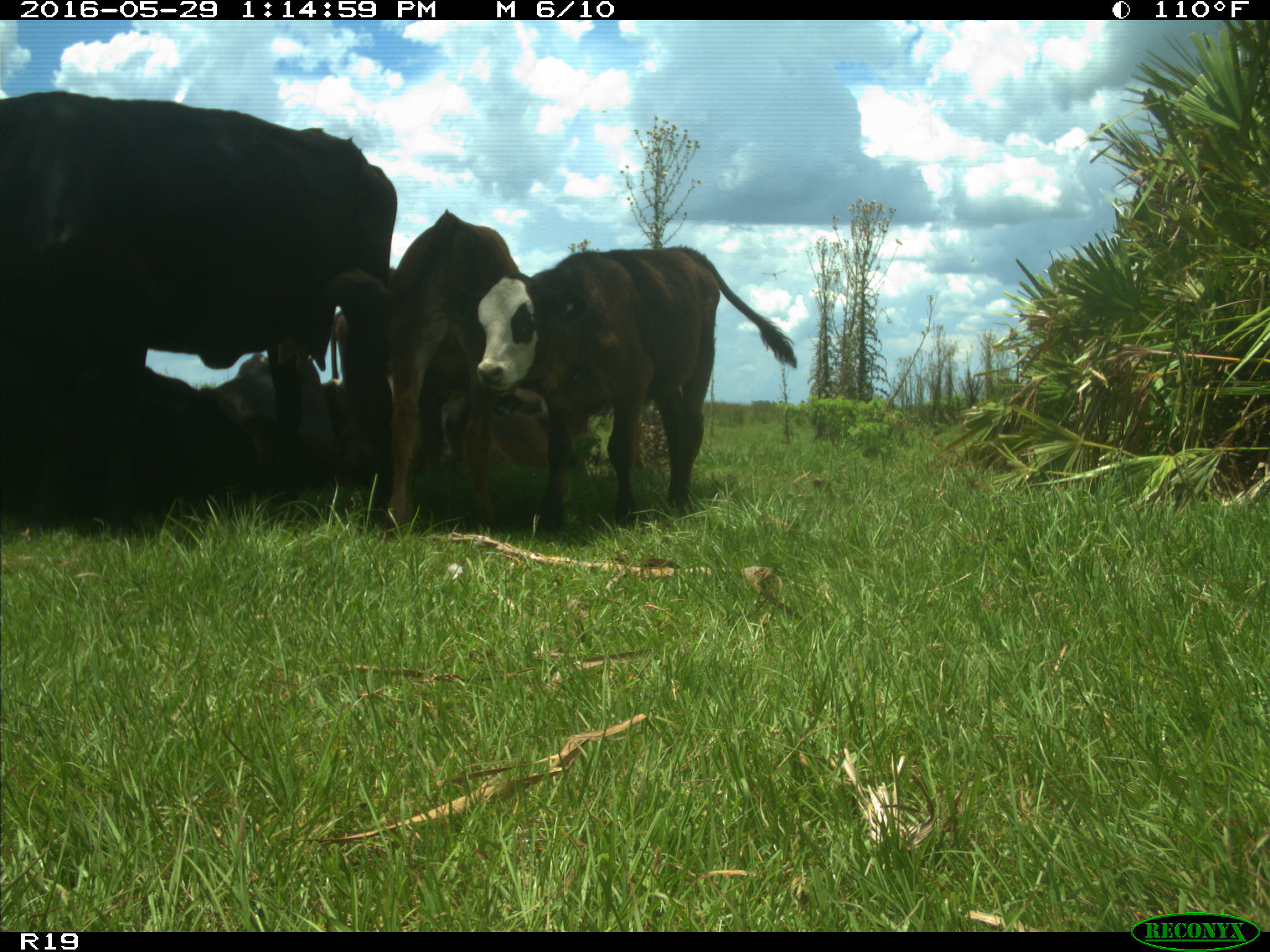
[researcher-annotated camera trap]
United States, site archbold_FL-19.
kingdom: Animalia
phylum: Chordata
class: Mammalia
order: Artiodactyla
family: Bovidae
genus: Bos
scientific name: Bos taurus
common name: domestic cow